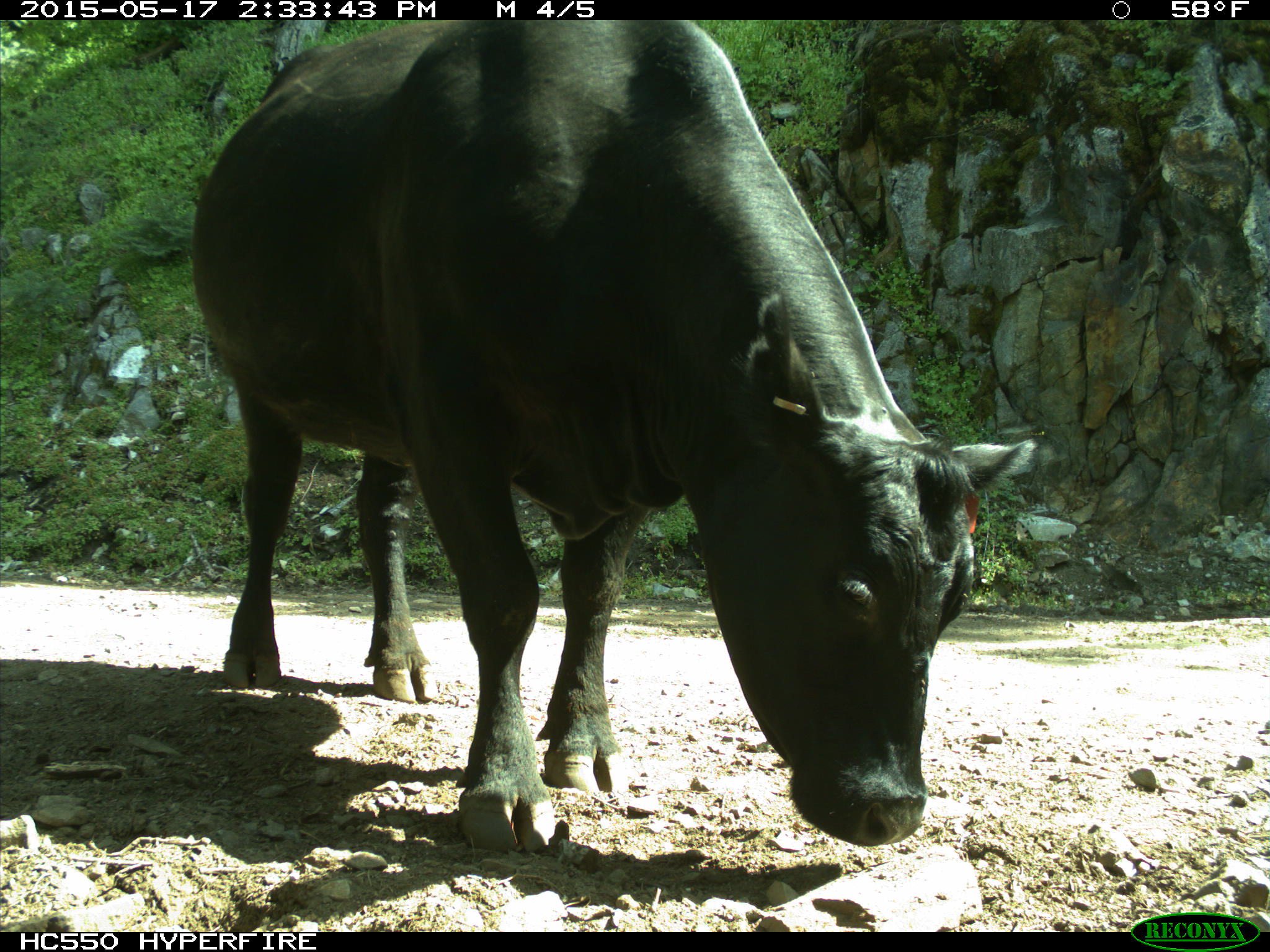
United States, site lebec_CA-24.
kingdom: Animalia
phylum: Chordata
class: Mammalia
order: Artiodactyla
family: Bovidae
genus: Bos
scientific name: Bos taurus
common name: domestic cow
Bos taurus (domestic cow).